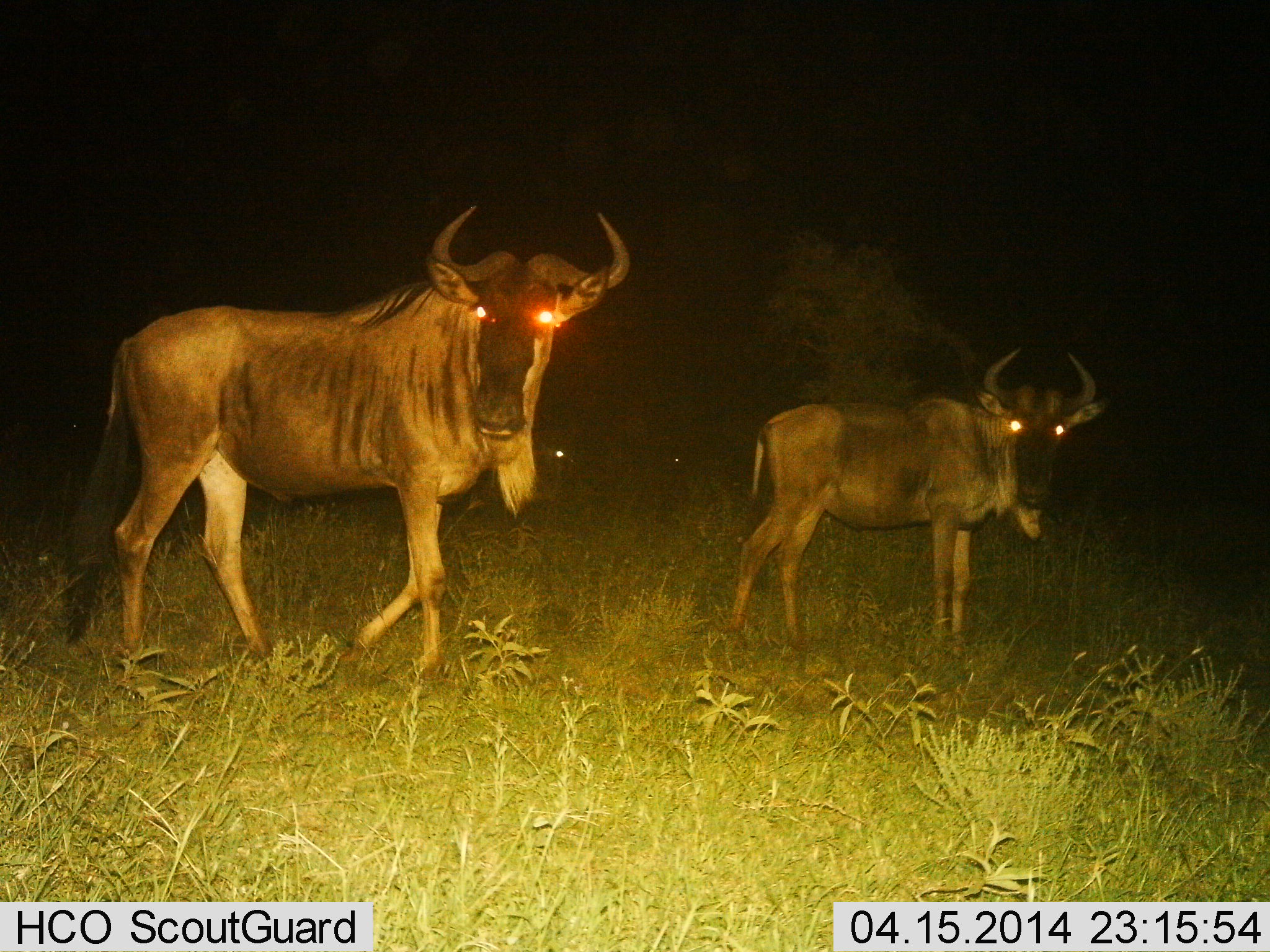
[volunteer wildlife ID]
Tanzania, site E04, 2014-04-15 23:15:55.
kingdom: Animalia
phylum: Chordata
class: Mammalia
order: Artiodactyla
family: Bovidae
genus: Connochaetes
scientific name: Connochaetes taurinus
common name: blue wildebeest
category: wildebeest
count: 2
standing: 89%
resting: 3%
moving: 32%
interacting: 0%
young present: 8%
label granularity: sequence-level